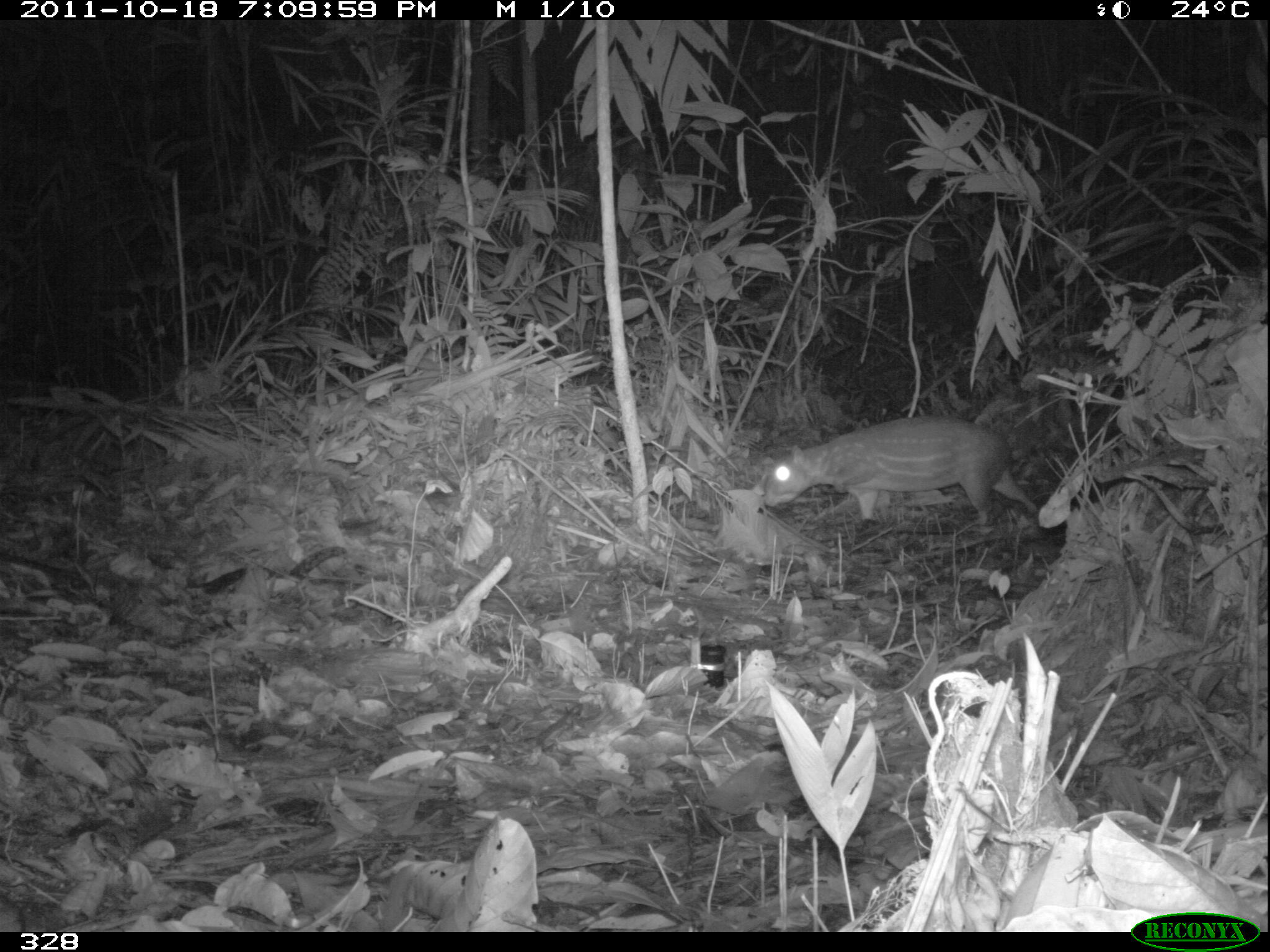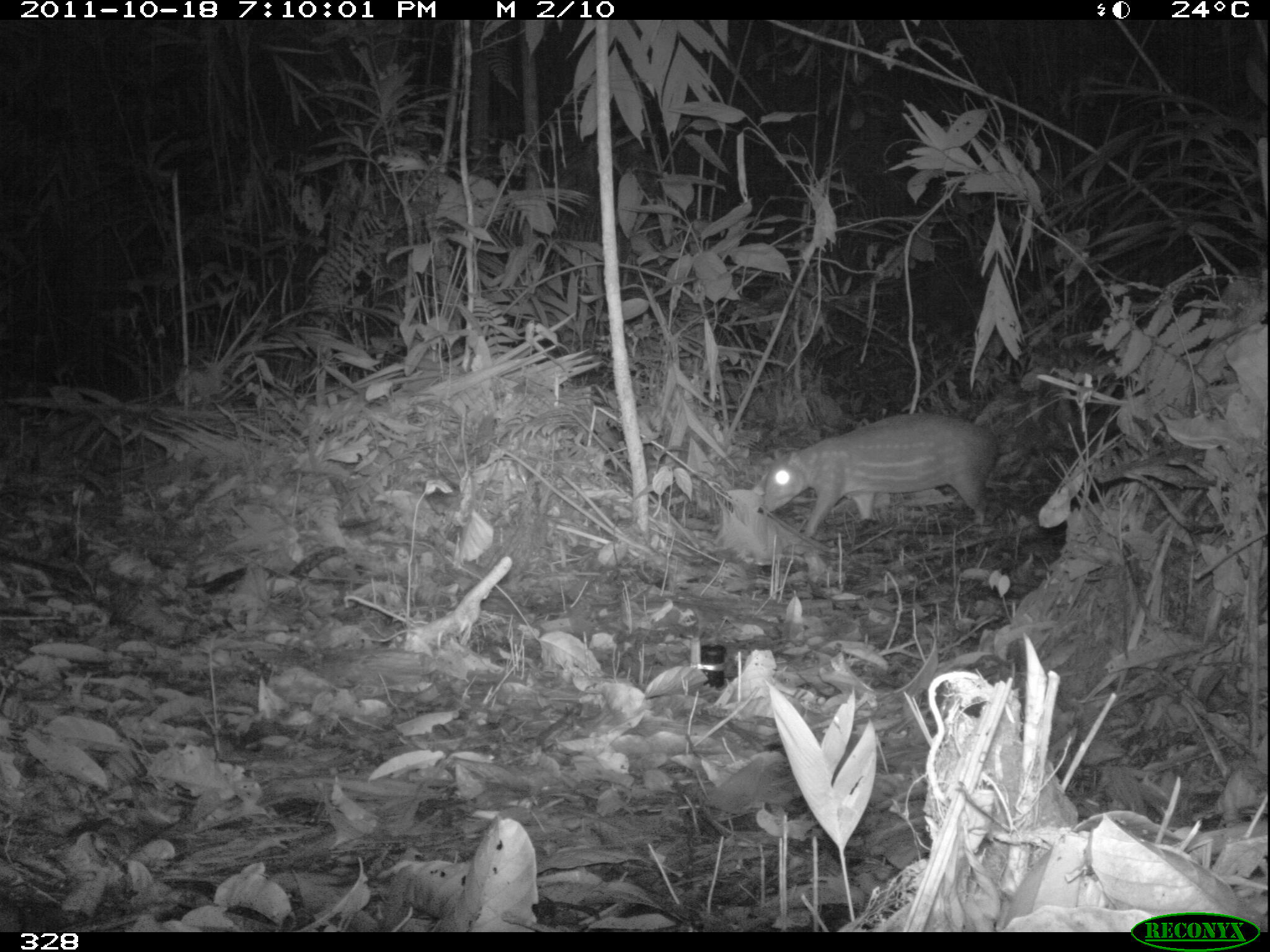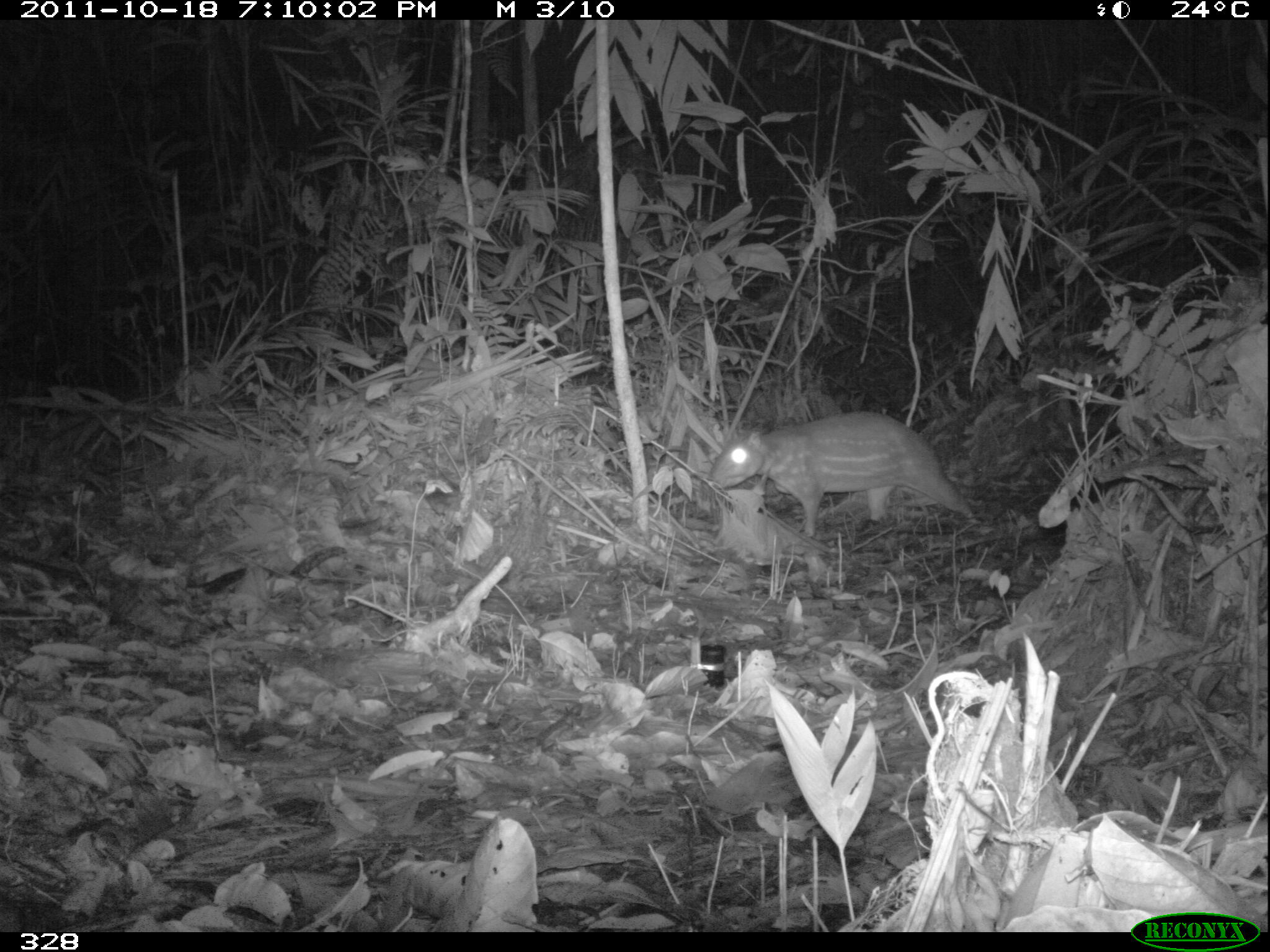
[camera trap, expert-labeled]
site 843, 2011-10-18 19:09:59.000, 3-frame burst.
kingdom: Animalia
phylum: Chordata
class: Mammalia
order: Rodentia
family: Cuniculidae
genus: Cuniculus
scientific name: Cuniculus paca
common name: spotted paca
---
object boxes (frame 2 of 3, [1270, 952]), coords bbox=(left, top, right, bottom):
cuniculus paca: bbox=(756, 412, 1000, 539)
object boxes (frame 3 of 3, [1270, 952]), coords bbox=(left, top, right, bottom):
cuniculus paca: bbox=(704, 408, 977, 537)